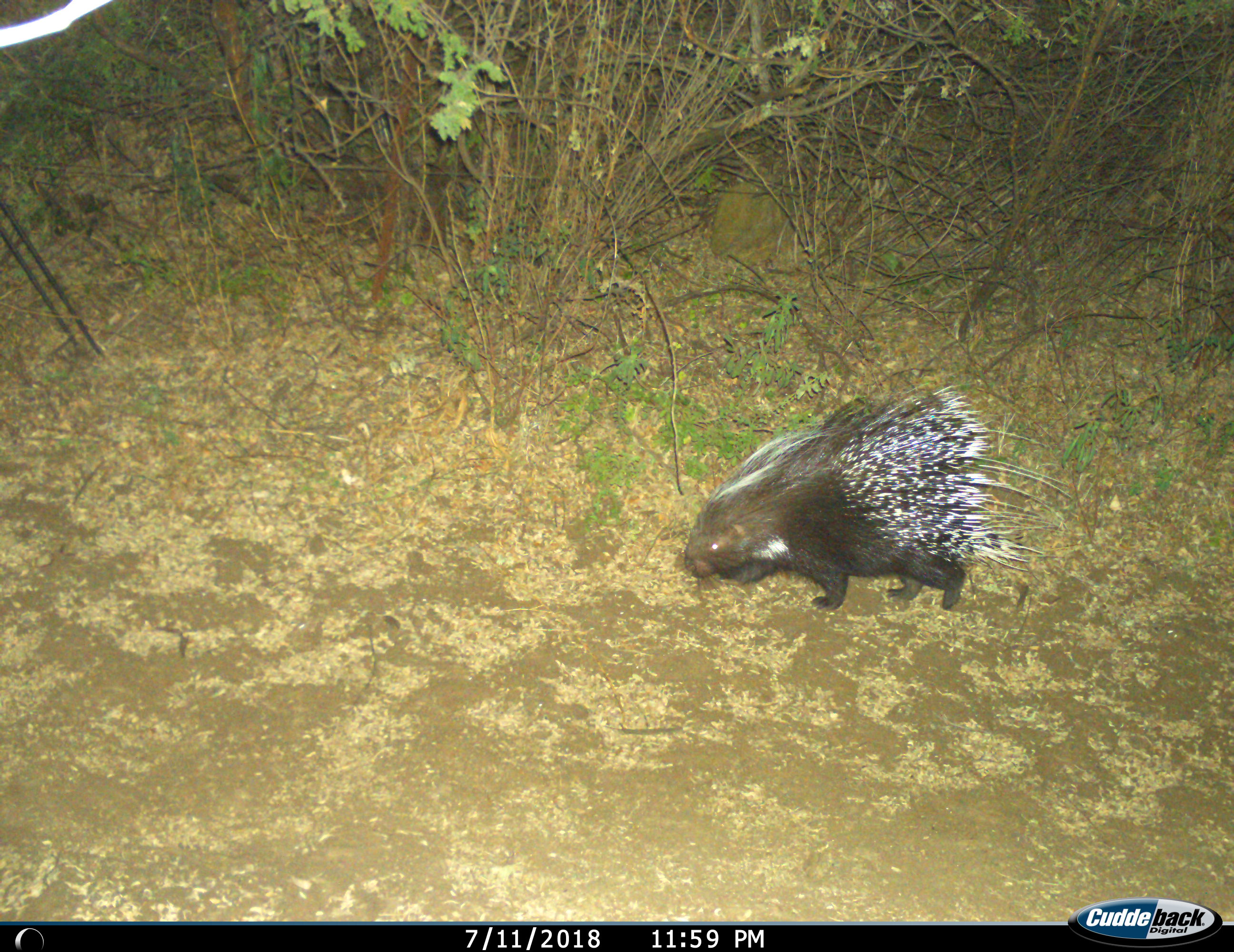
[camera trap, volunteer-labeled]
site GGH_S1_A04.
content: unidentified animal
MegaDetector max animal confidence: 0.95